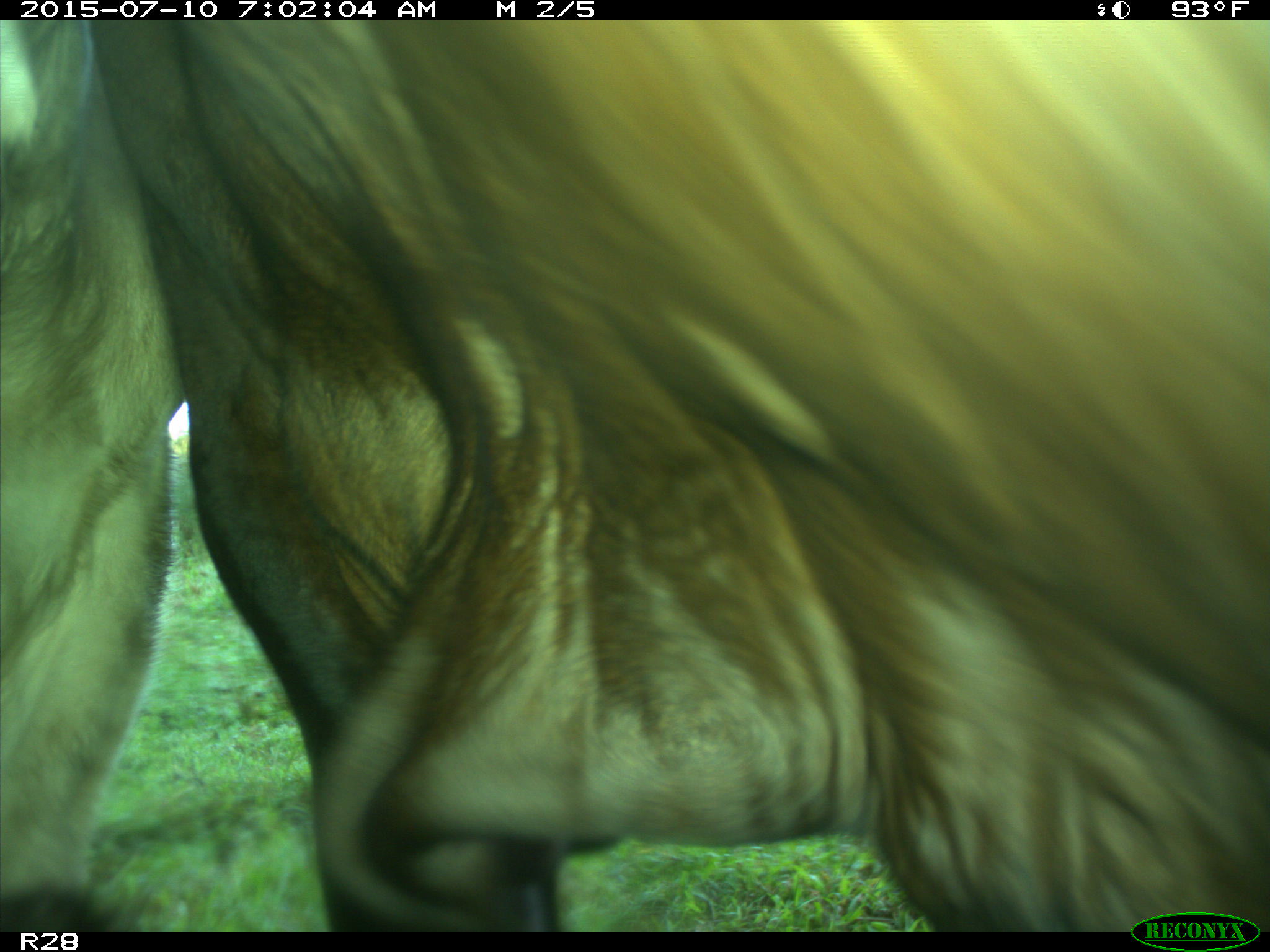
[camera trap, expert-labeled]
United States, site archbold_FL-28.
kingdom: Animalia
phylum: Chordata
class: Mammalia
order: Artiodactyla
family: Bovidae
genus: Bos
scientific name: Bos taurus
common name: domestic cow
Bos taurus (domestic cow).